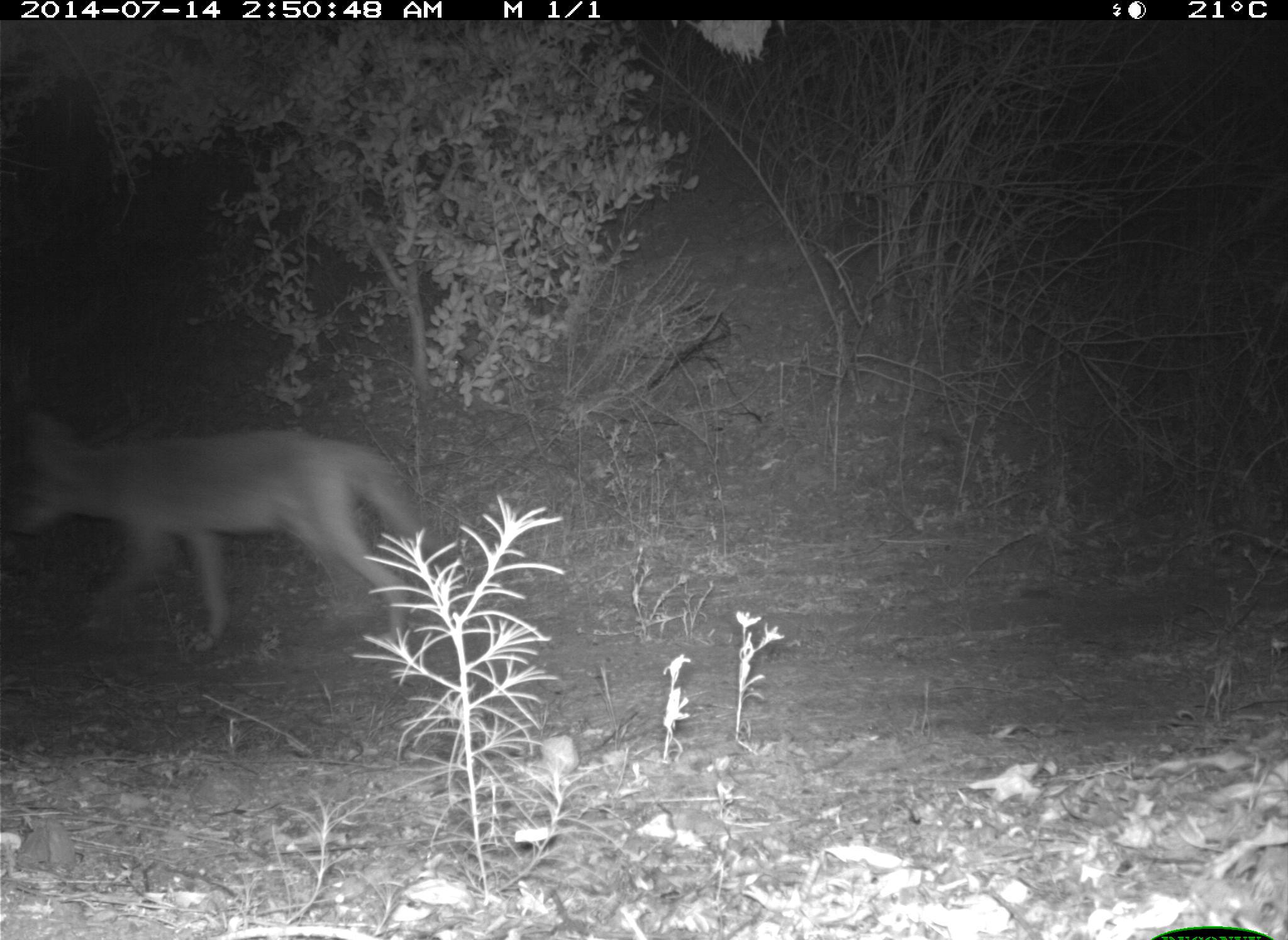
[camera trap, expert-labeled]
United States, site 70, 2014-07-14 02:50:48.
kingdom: Animalia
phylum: Chordata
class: Mammalia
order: Carnivora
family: Canidae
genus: Canis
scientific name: Canis latrans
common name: coyote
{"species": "coyote (Canis latrans)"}